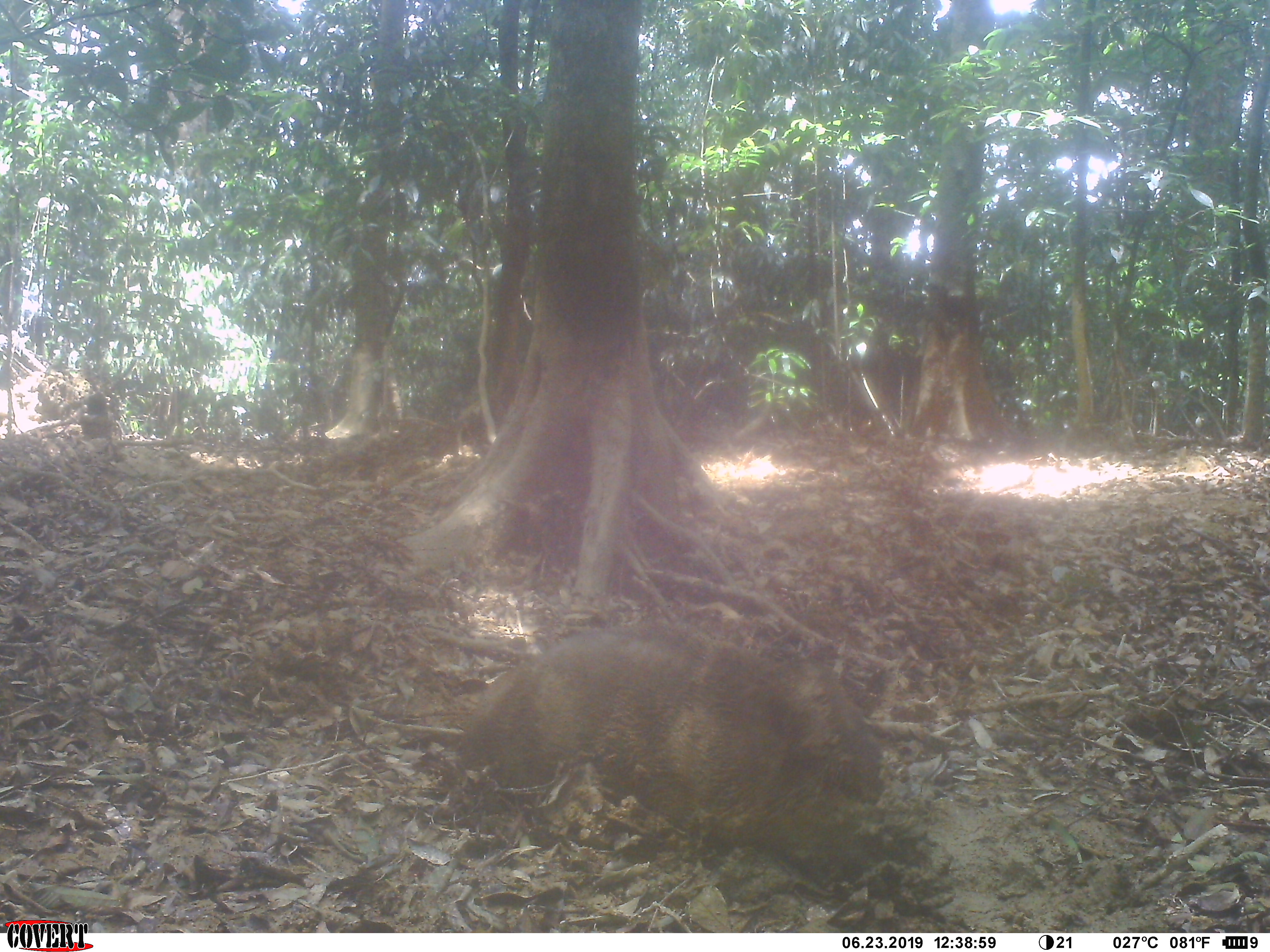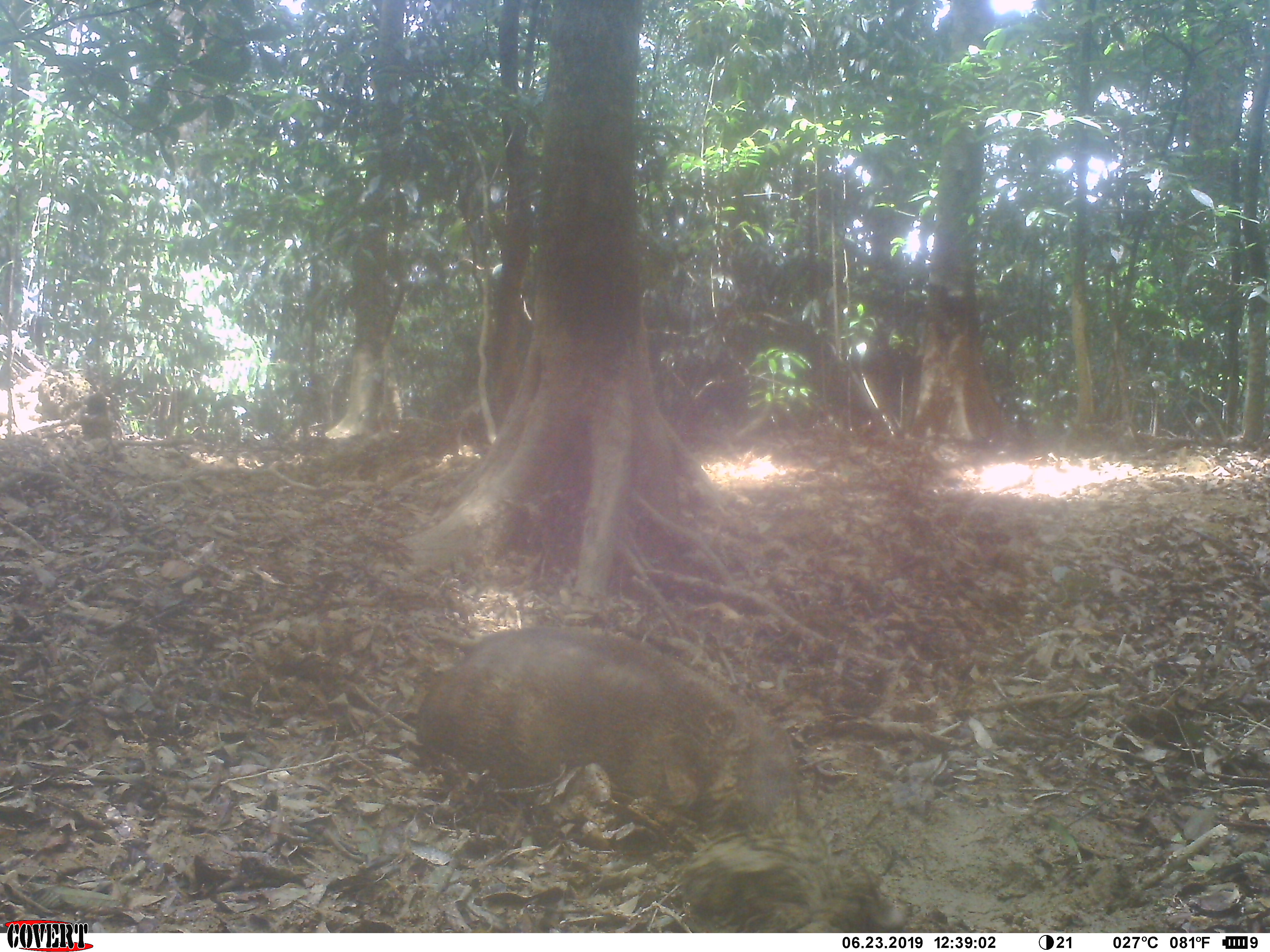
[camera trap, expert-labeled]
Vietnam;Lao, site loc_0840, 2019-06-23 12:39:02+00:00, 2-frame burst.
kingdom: Animalia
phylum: Chordata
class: Mammalia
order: Artiodactyla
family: Suidae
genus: Sus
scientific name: Sus scrofa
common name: eurasian wild pig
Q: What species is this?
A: Eurasian wild pig (Sus scrofa).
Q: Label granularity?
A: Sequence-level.